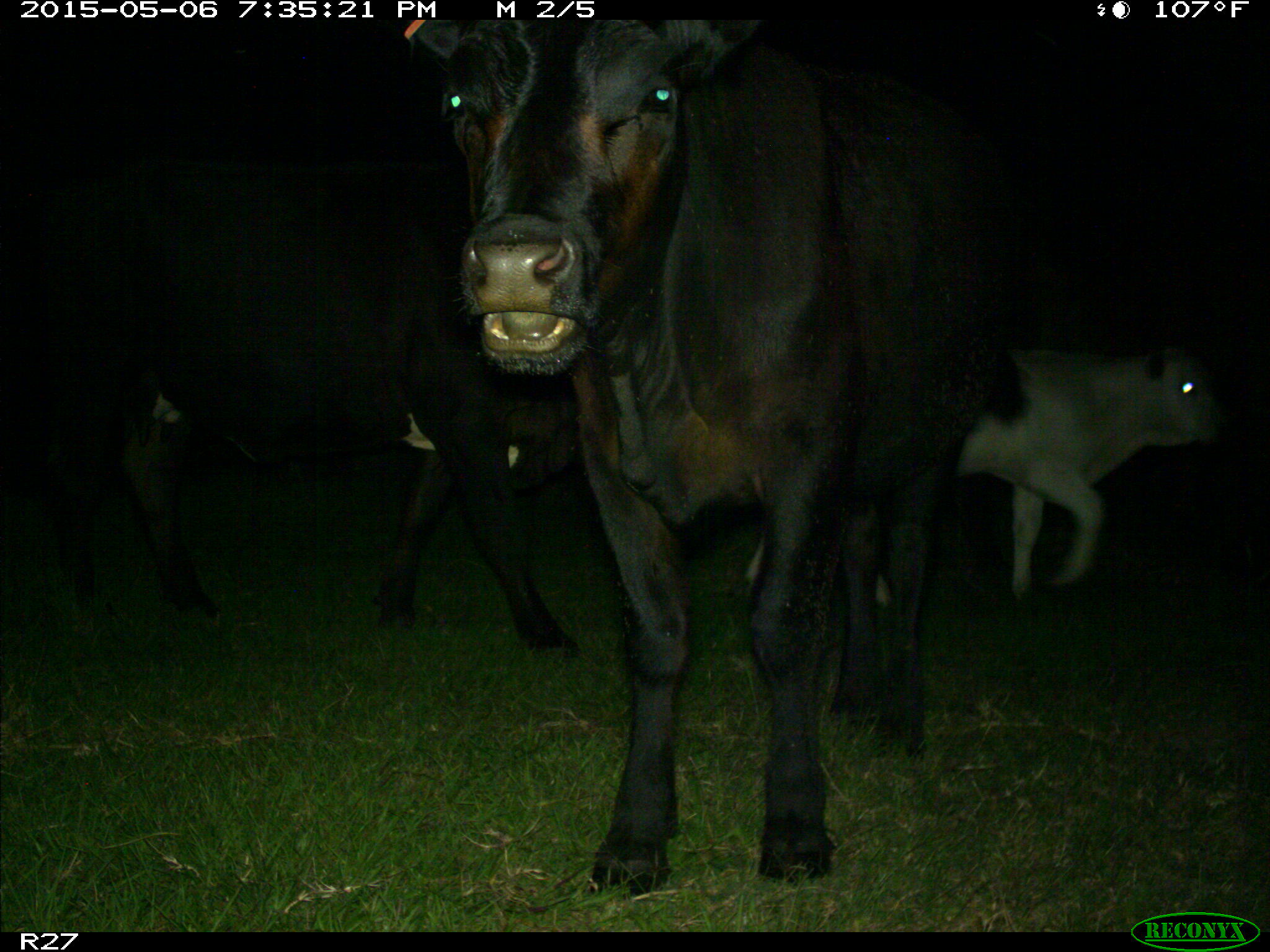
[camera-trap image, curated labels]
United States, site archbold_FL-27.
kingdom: Animalia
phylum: Chordata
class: Mammalia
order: Artiodactyla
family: Bovidae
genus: Bos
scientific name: Bos taurus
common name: domestic cow